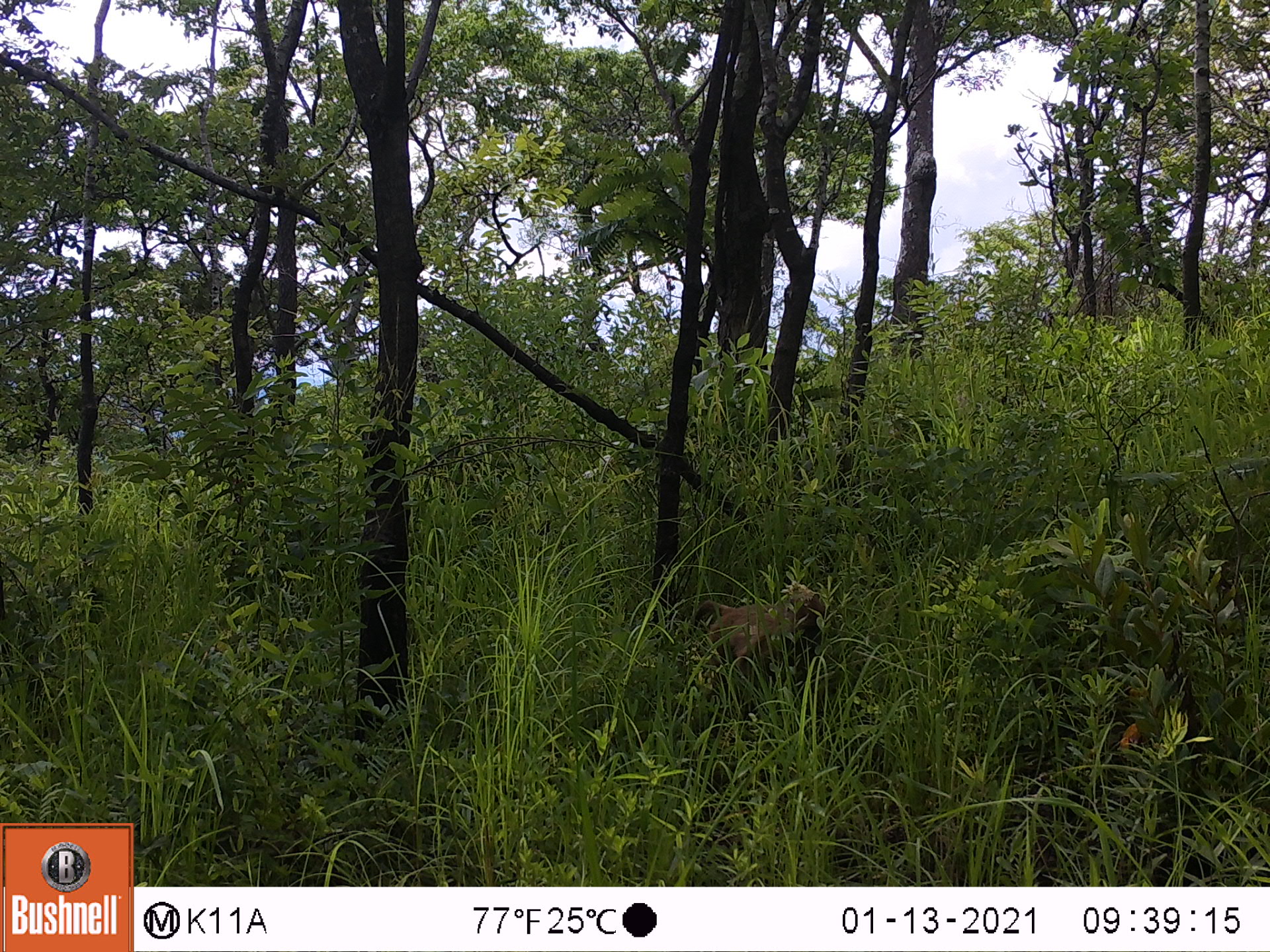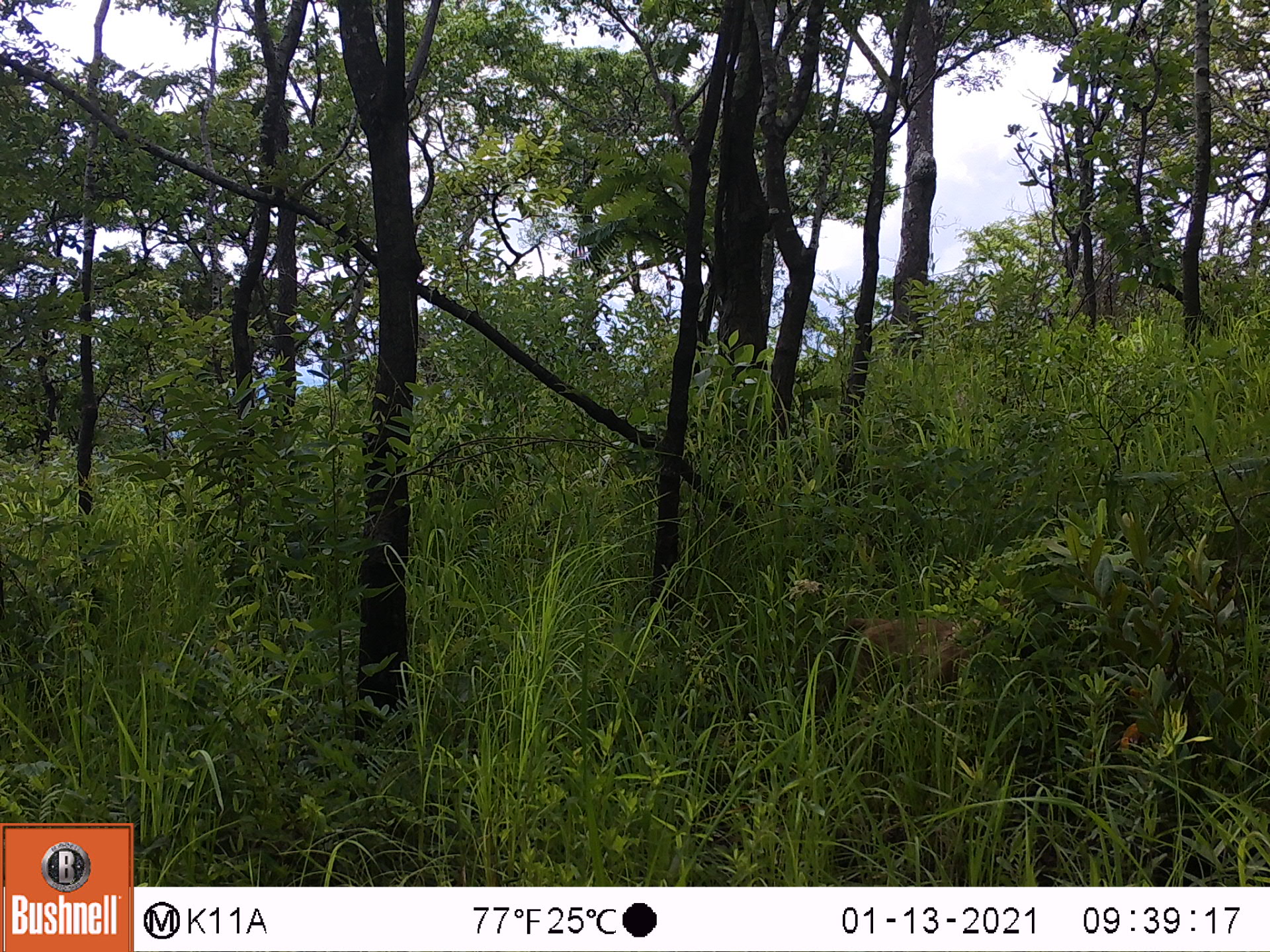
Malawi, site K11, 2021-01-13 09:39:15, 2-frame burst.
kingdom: Animalia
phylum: Chordata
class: Mammalia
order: Primates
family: Cercopithecidae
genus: Papio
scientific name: Papio cynocephalus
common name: yellow baboon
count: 1